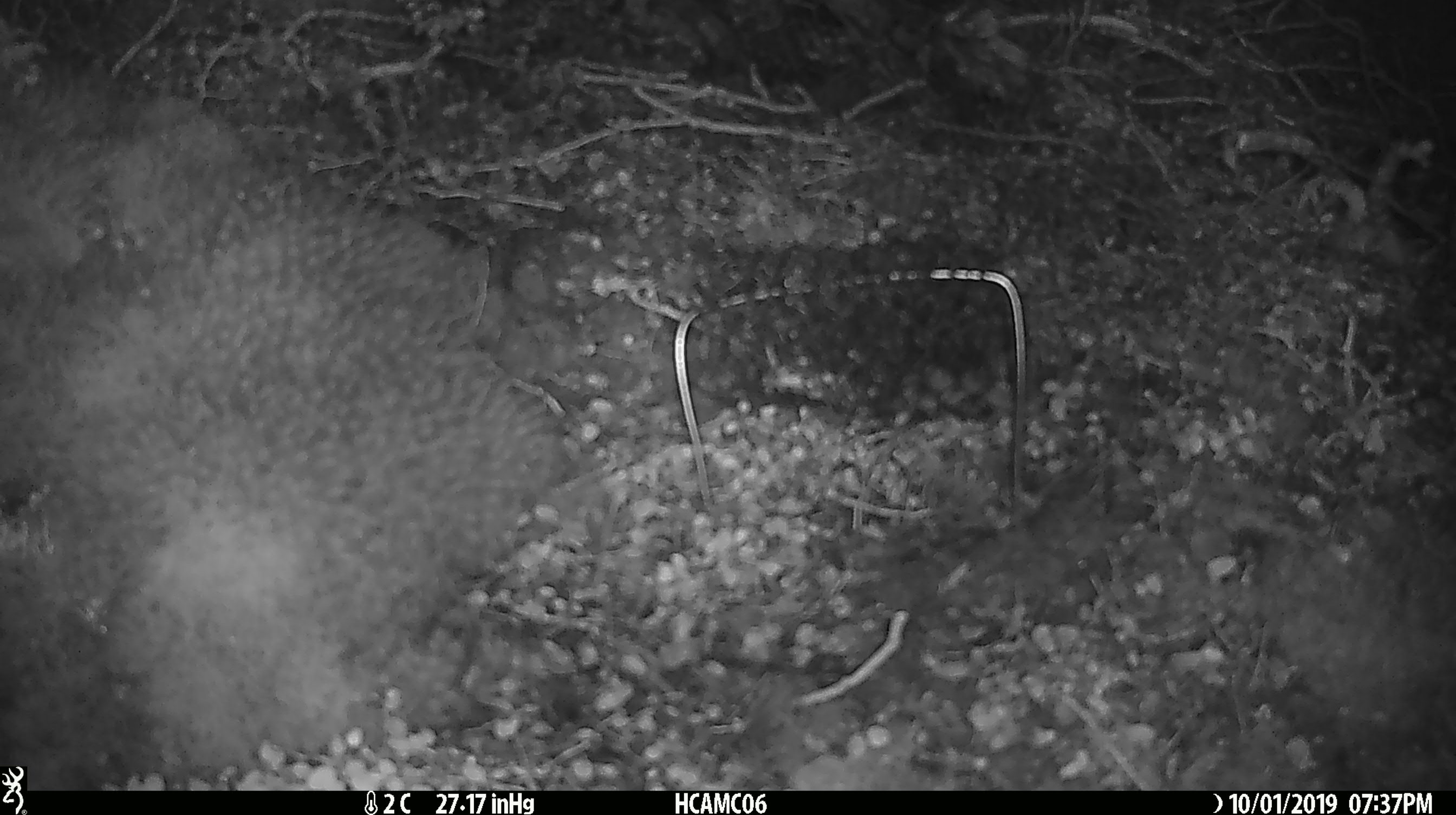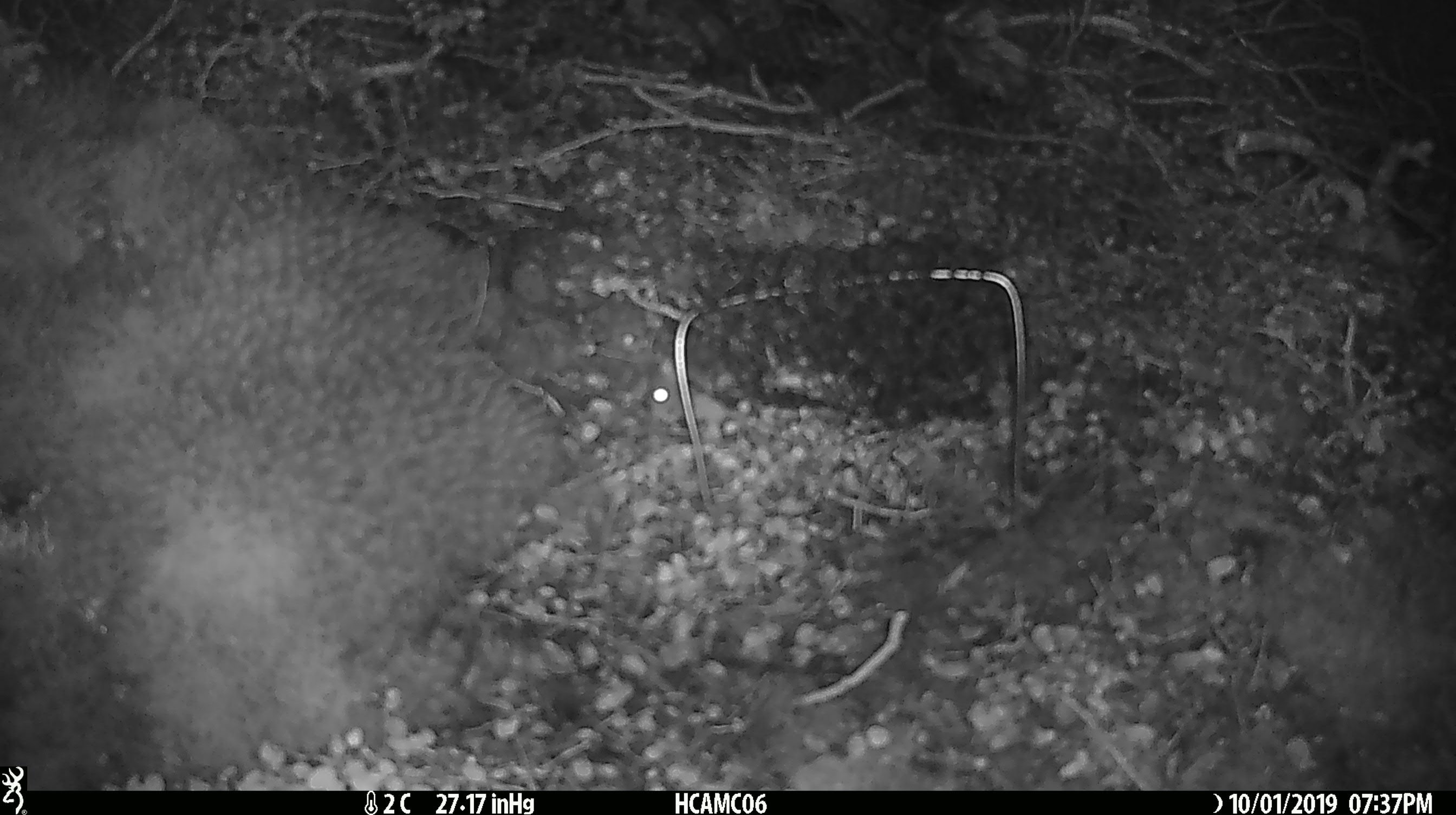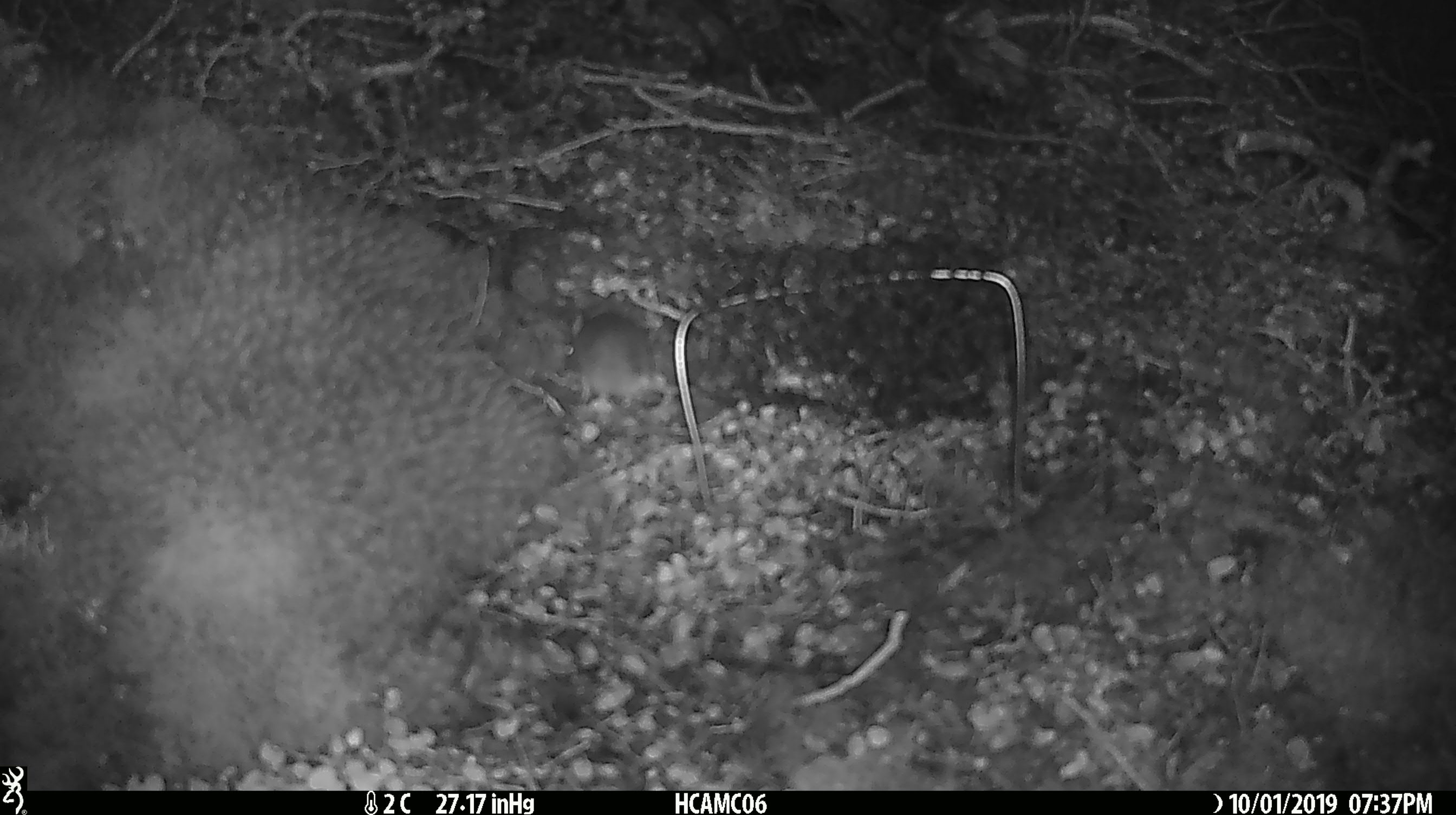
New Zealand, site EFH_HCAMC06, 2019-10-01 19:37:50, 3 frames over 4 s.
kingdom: Animalia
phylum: Chordata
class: Mammalia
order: Rodentia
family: Muridae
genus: Mus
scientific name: Mus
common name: mouse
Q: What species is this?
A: Mouse (Mus).